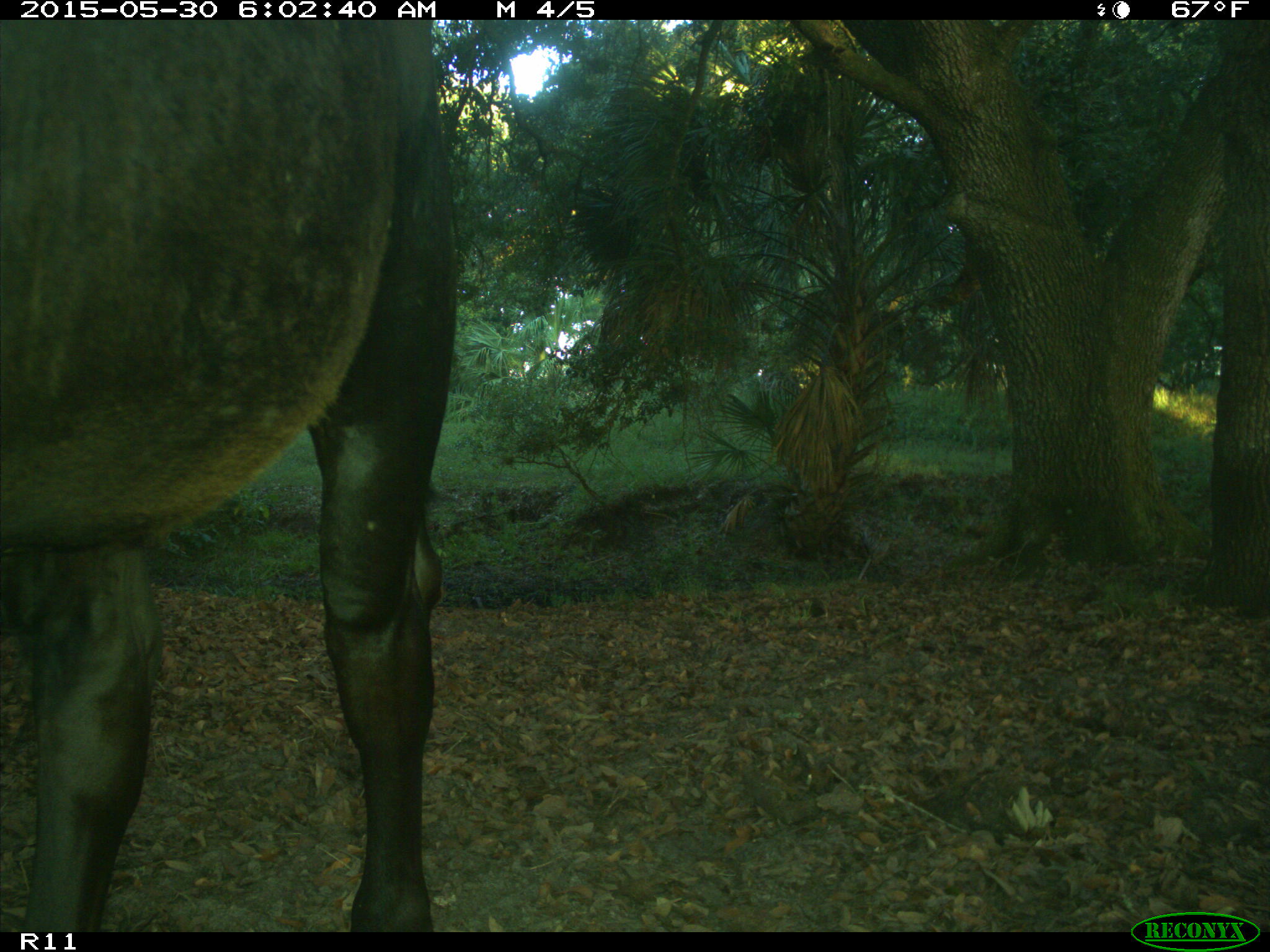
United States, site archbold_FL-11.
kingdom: Animalia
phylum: Chordata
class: Mammalia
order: Artiodactyla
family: Bovidae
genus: Bos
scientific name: Bos taurus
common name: domestic cow